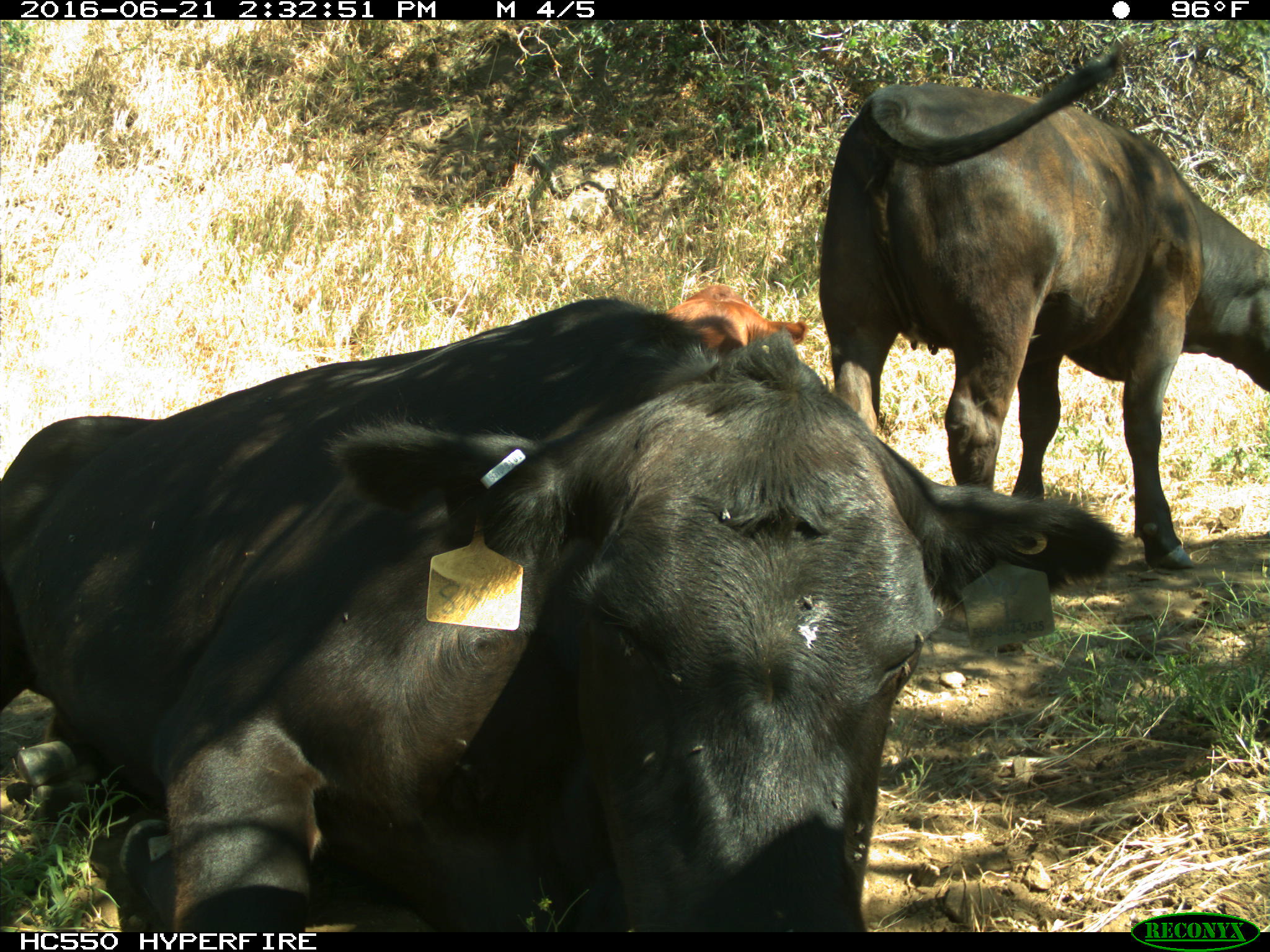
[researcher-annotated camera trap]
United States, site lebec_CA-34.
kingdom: Animalia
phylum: Chordata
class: Mammalia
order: Artiodactyla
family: Bovidae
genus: Bos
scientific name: Bos taurus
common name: domestic cow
Bos taurus (domestic cow).